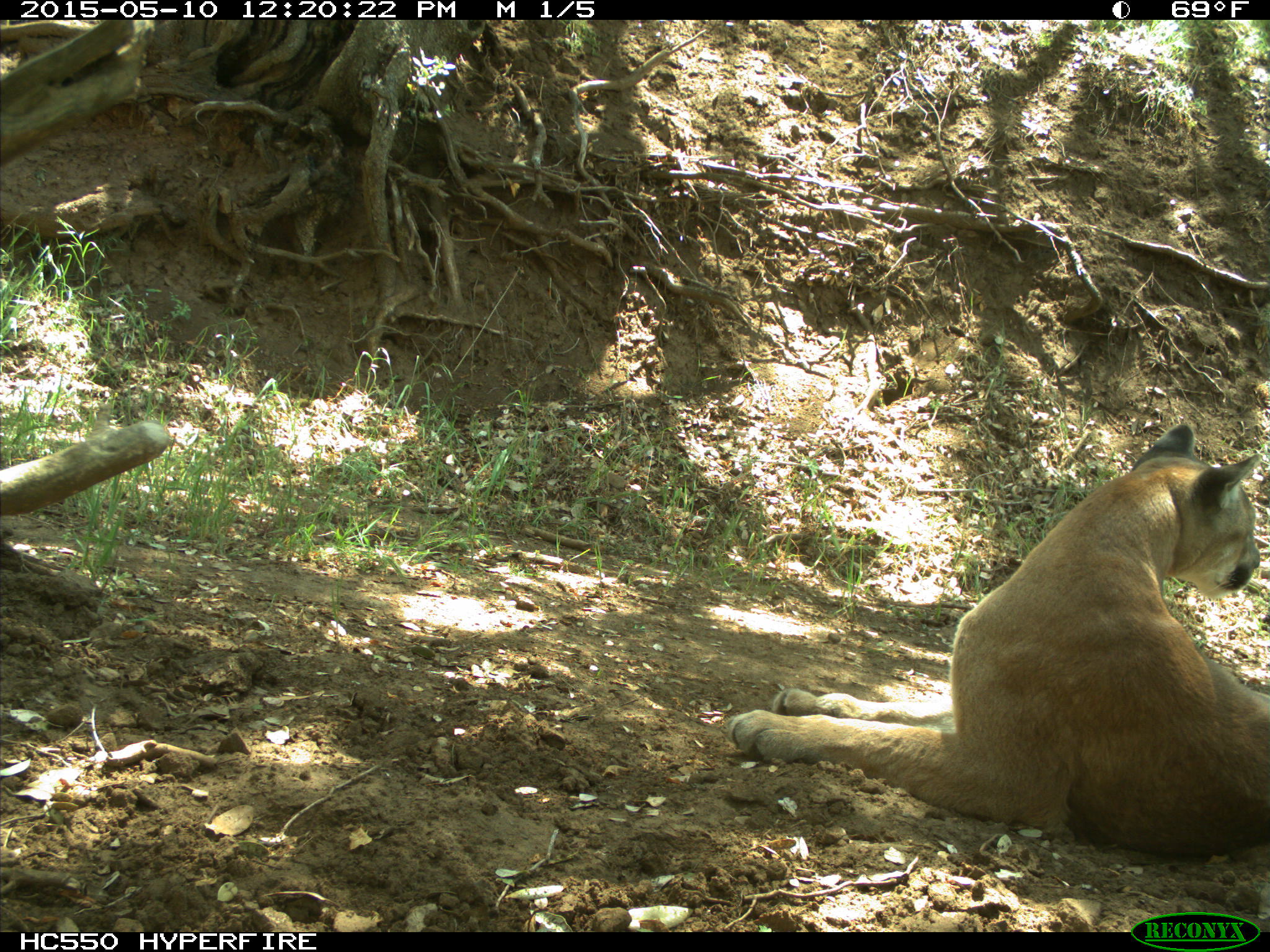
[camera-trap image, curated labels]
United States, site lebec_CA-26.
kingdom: Animalia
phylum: Chordata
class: Mammalia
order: Carnivora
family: Felidae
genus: Puma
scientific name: Puma concolor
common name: mountain lion